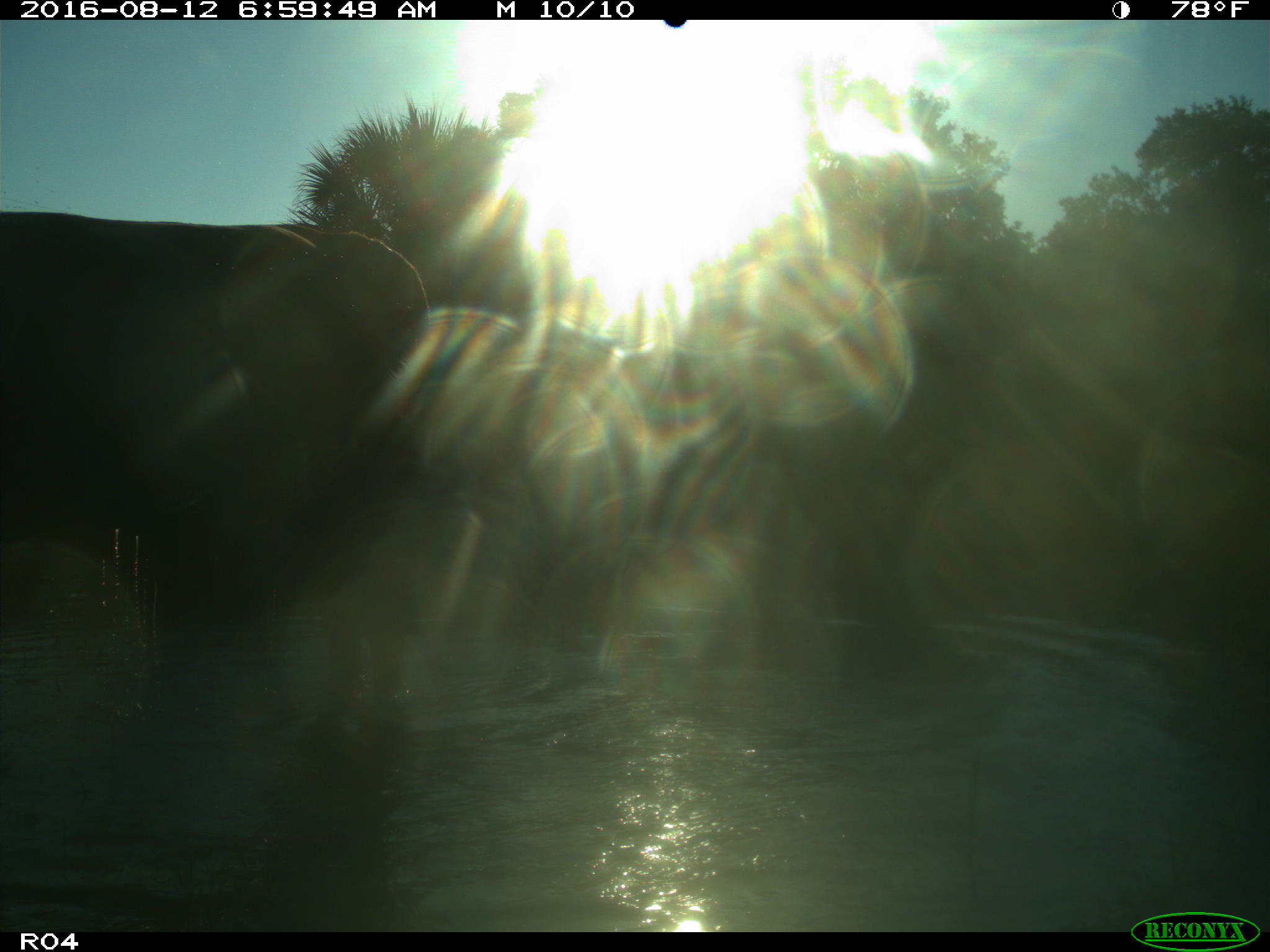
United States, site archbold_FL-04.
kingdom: Animalia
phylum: Chordata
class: Mammalia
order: Artiodactyla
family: Bovidae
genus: Bos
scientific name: Bos taurus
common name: domestic cow